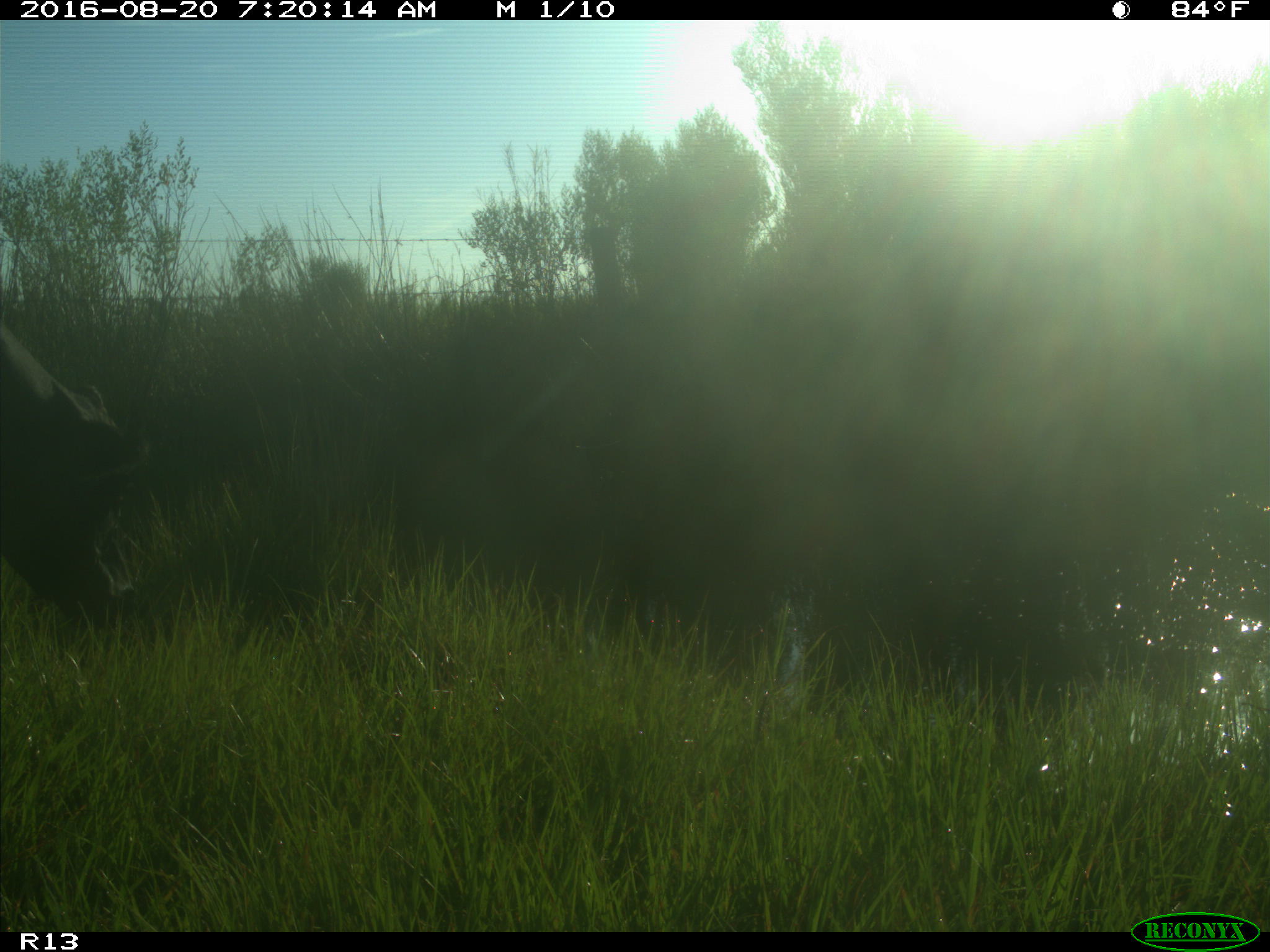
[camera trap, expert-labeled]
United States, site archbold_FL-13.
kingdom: Animalia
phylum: Chordata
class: Mammalia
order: Artiodactyla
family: Bovidae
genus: Bos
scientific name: Bos taurus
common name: domestic cow